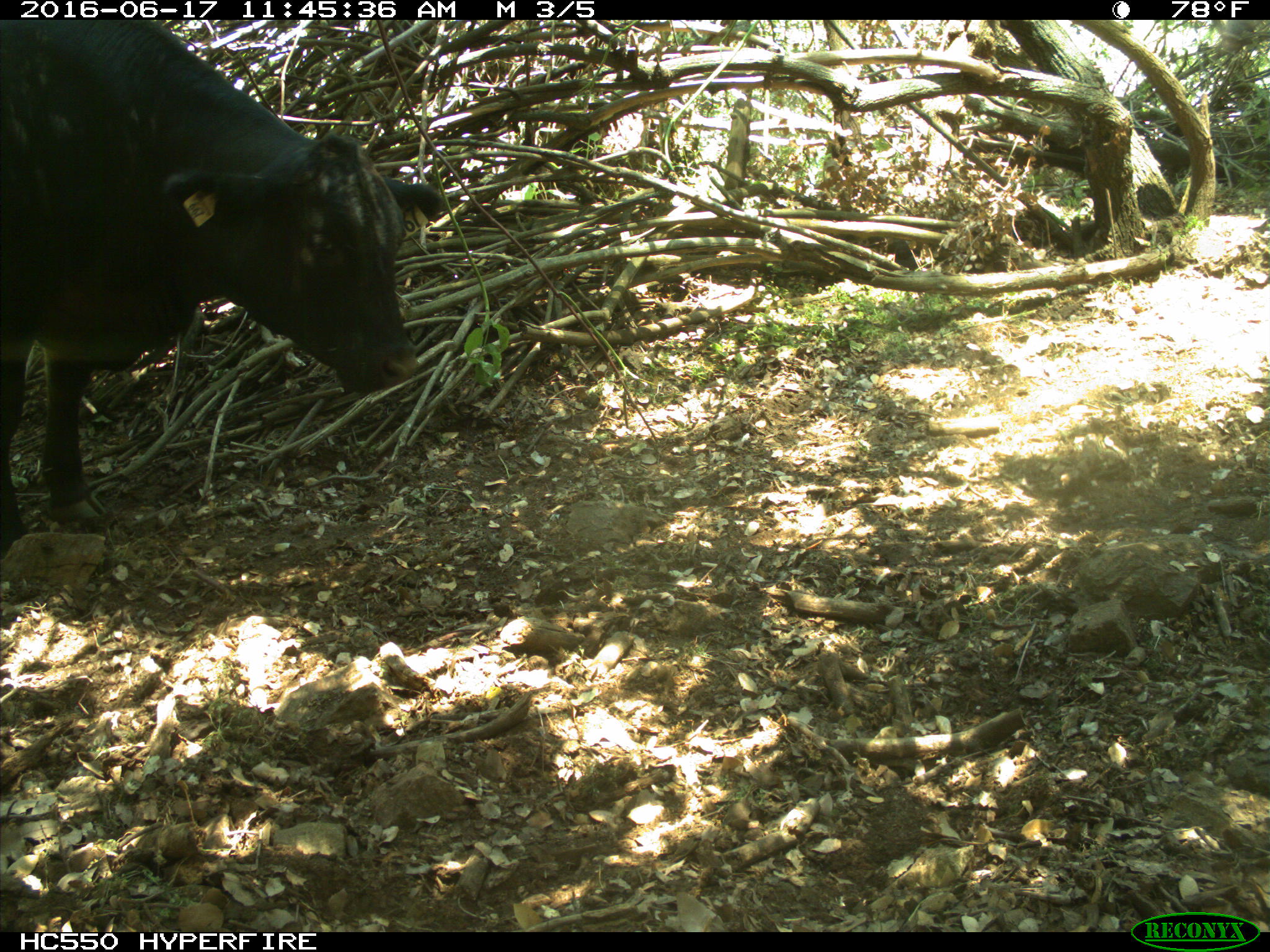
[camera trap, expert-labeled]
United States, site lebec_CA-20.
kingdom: Animalia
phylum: Chordata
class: Mammalia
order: Artiodactyla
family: Bovidae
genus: Bos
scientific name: Bos taurus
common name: domestic cow